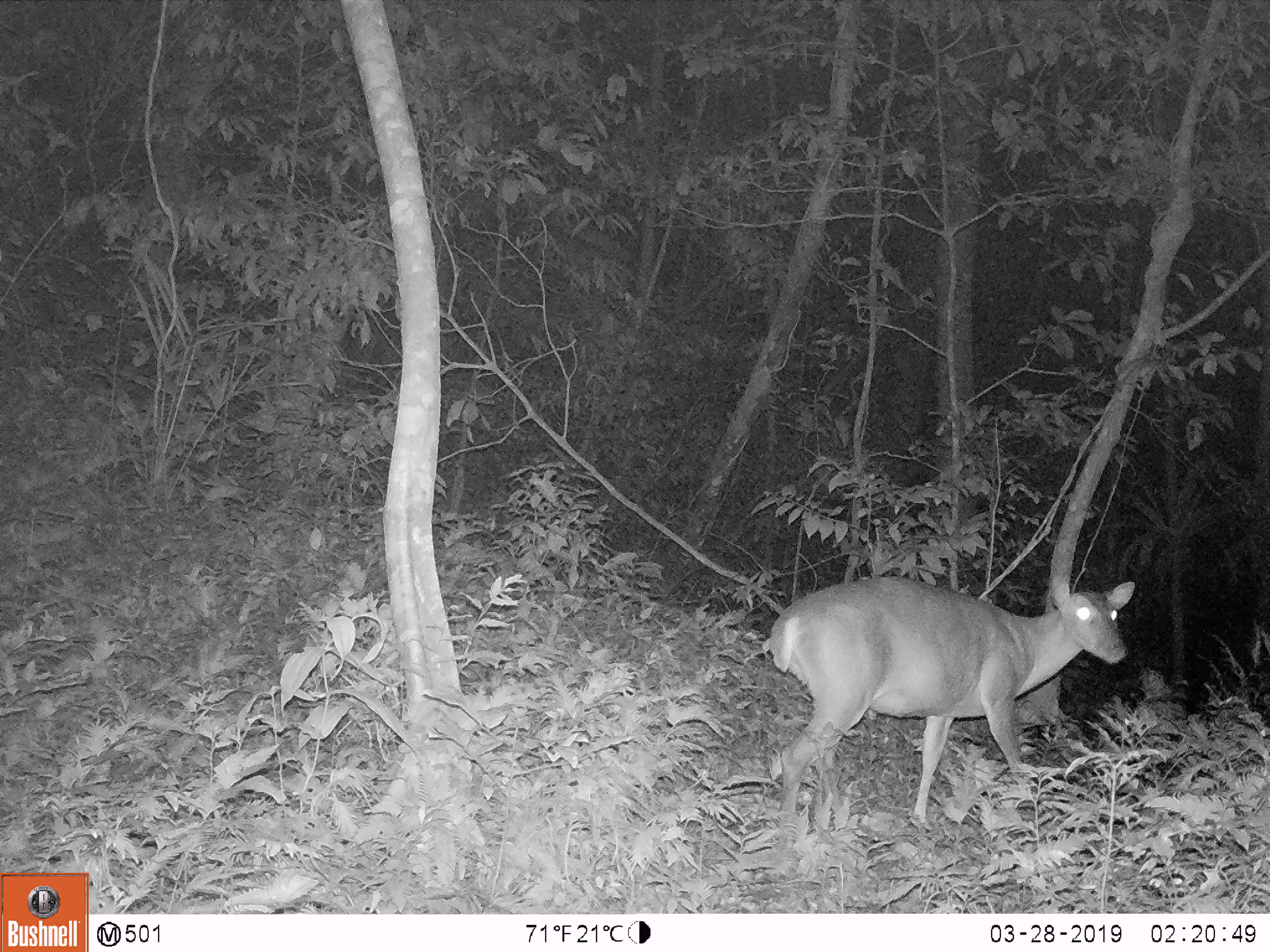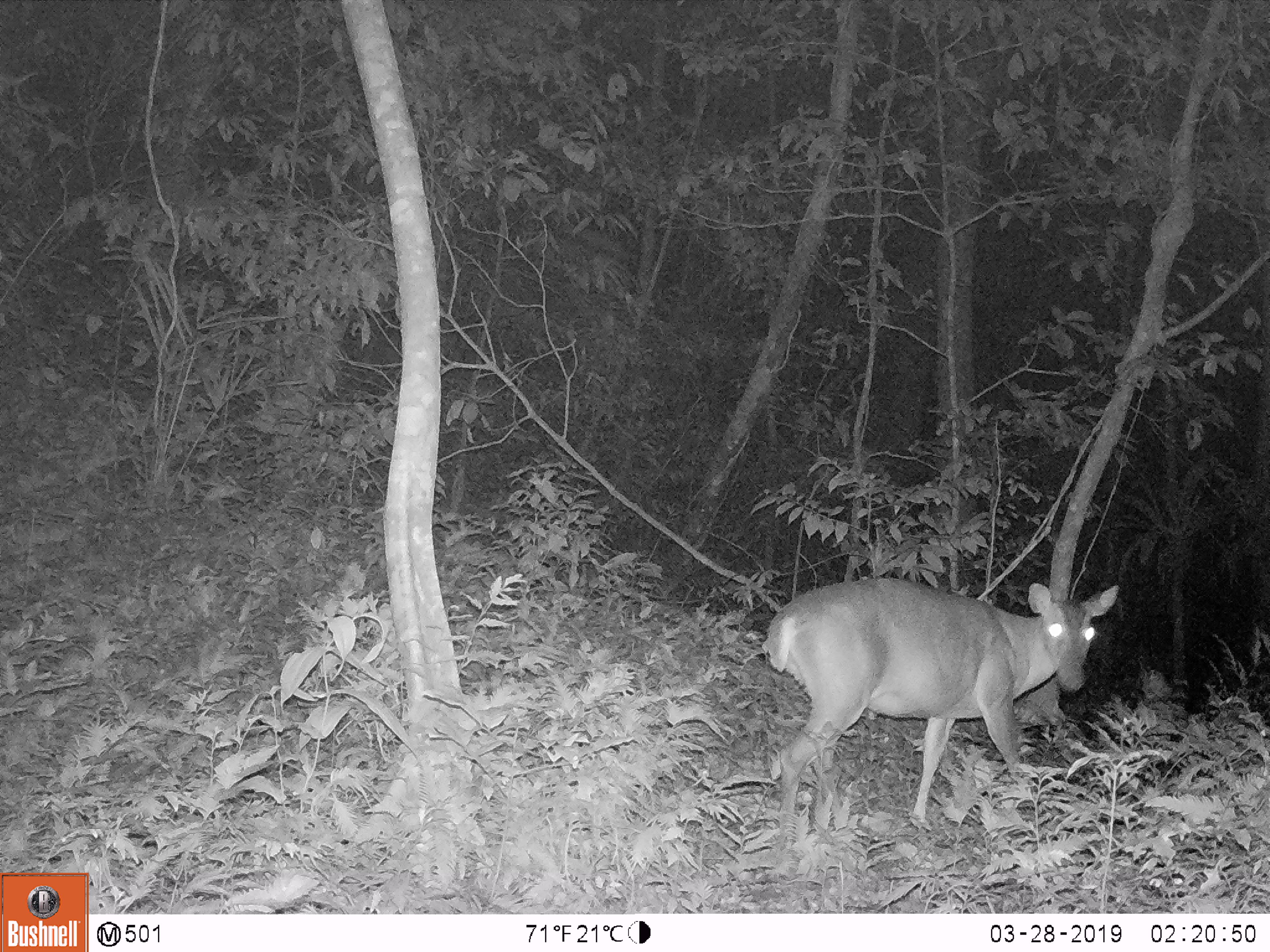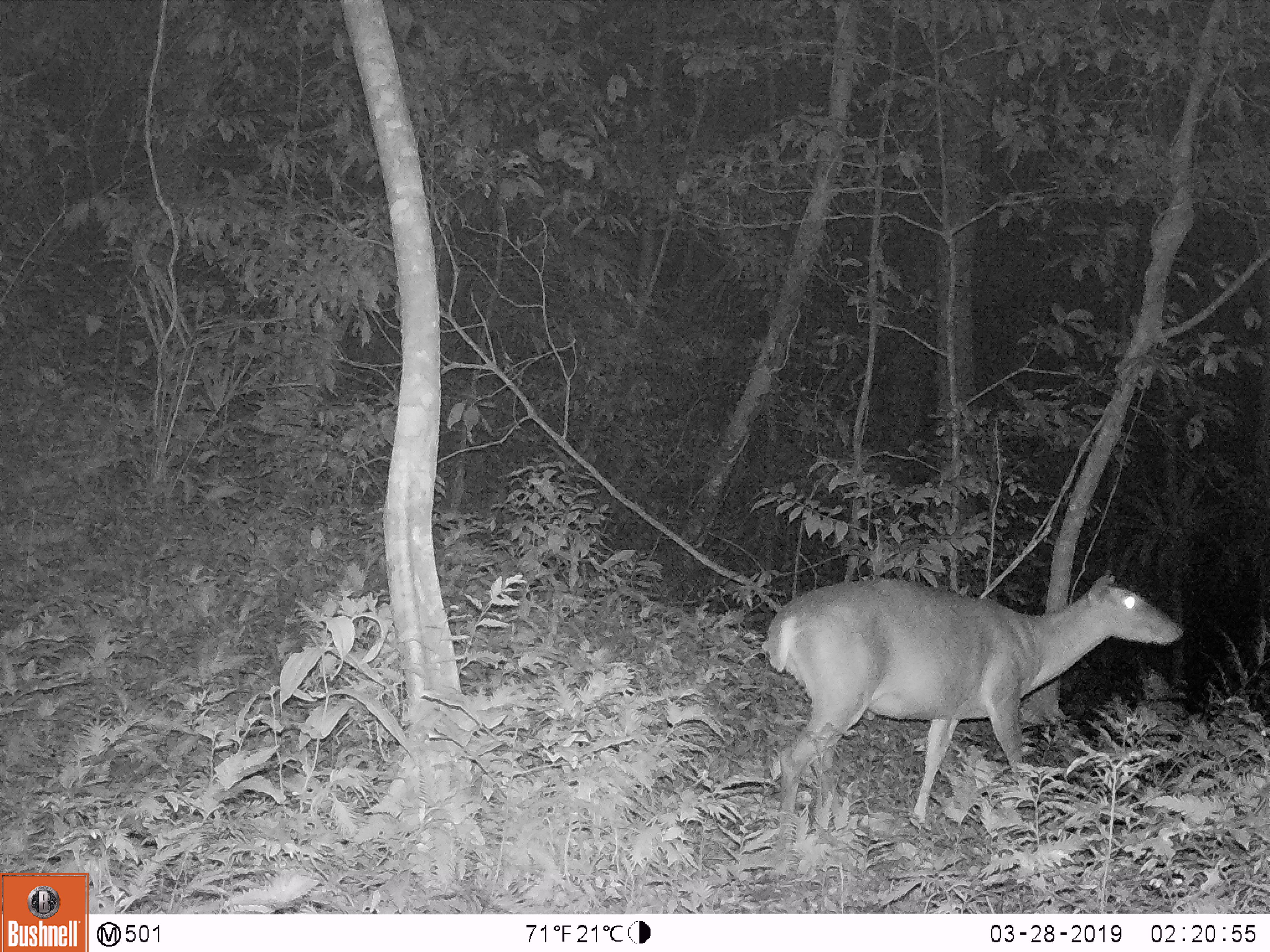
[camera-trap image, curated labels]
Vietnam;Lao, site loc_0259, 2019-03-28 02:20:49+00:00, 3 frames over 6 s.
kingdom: Animalia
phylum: Chordata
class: Mammalia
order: Artiodactyla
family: Cervidae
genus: Muntiacus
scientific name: Muntiacus vuquangensis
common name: large-antlered muntjac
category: large antlered muntjac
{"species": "large antlered muntjac (large-antlered muntjac) (Muntiacus vuquangensis)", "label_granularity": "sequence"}